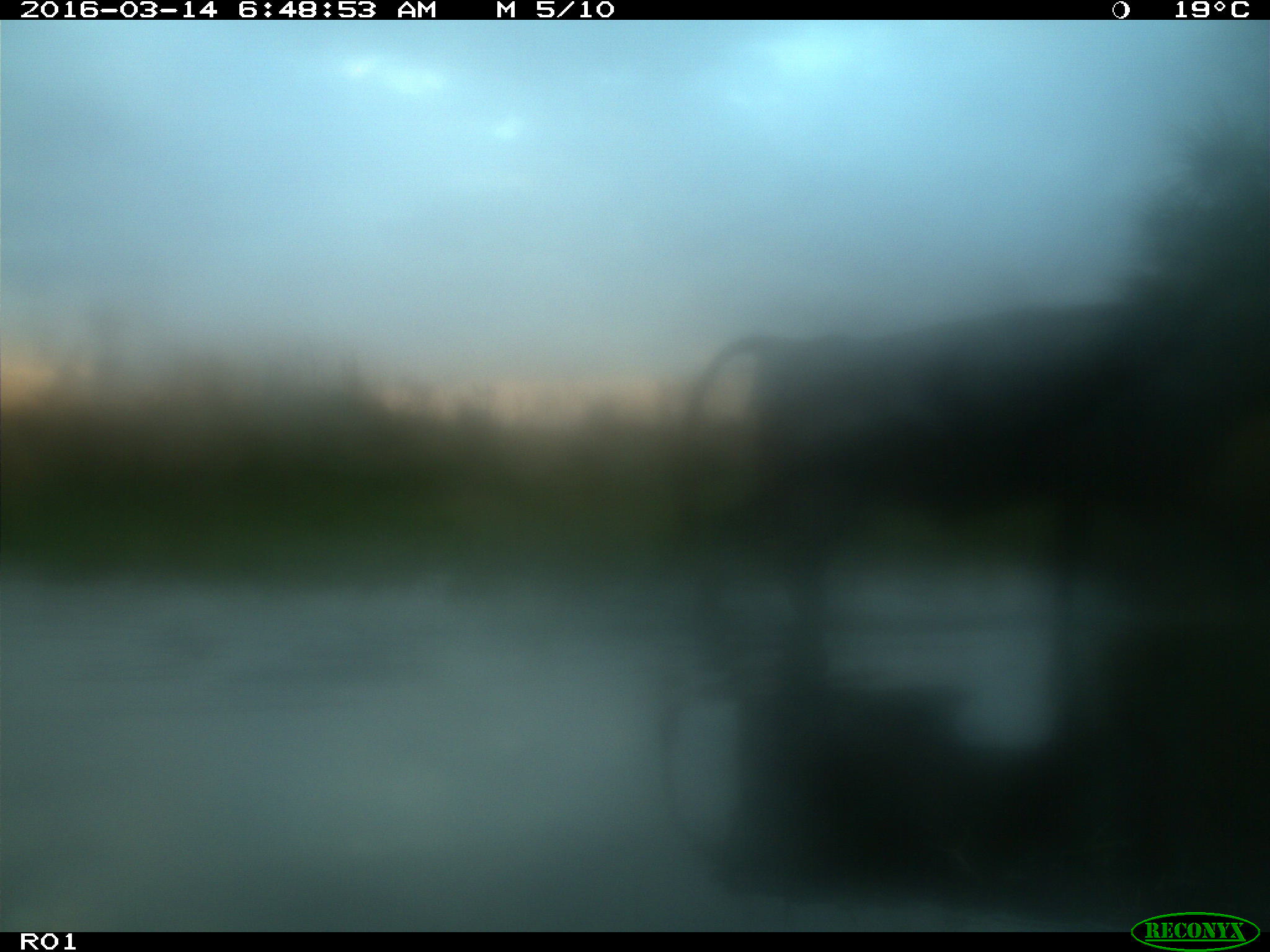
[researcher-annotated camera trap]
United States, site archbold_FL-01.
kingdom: Animalia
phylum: Chordata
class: Mammalia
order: Artiodactyla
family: Bovidae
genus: Bos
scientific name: Bos taurus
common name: domestic cow